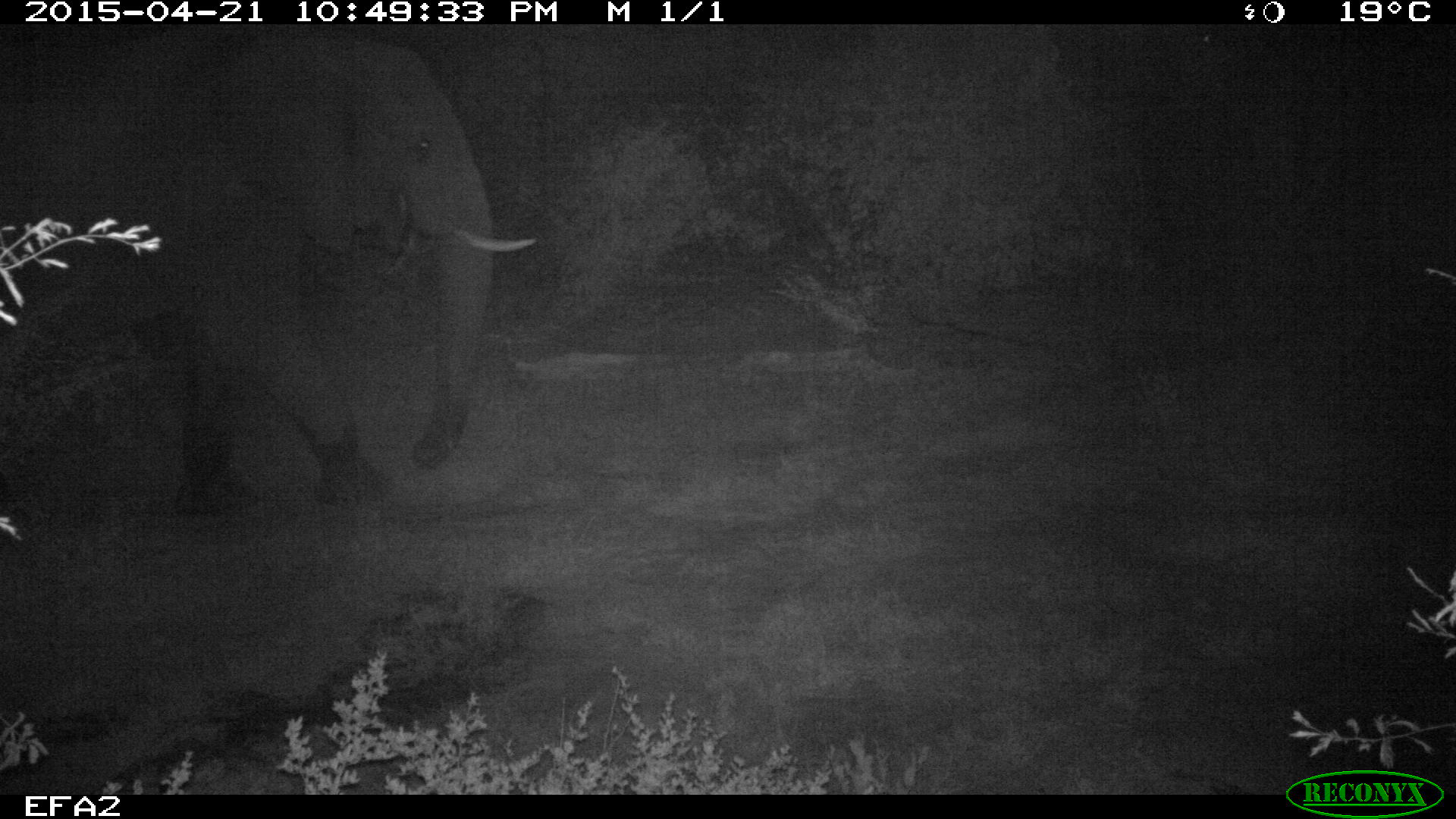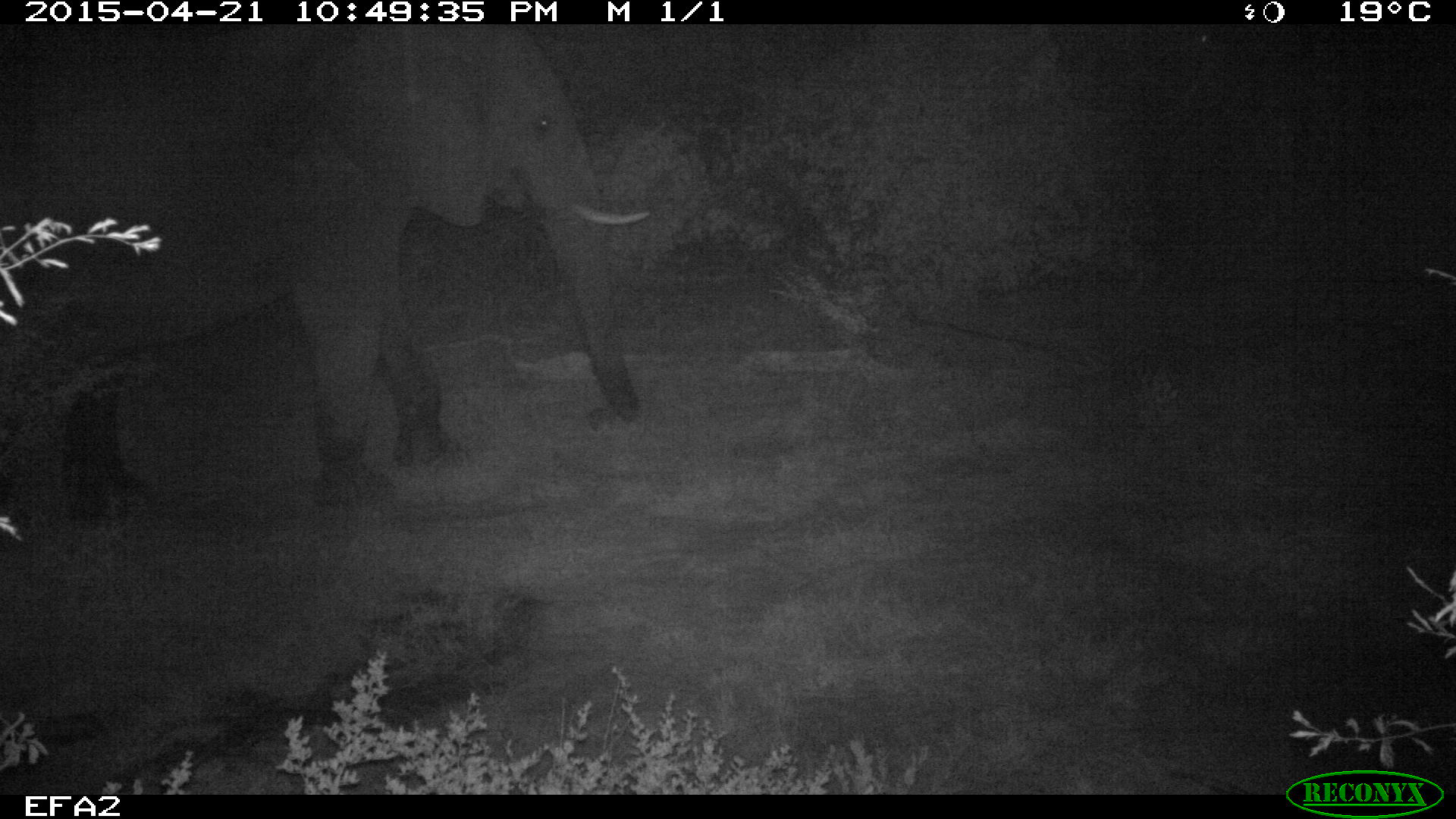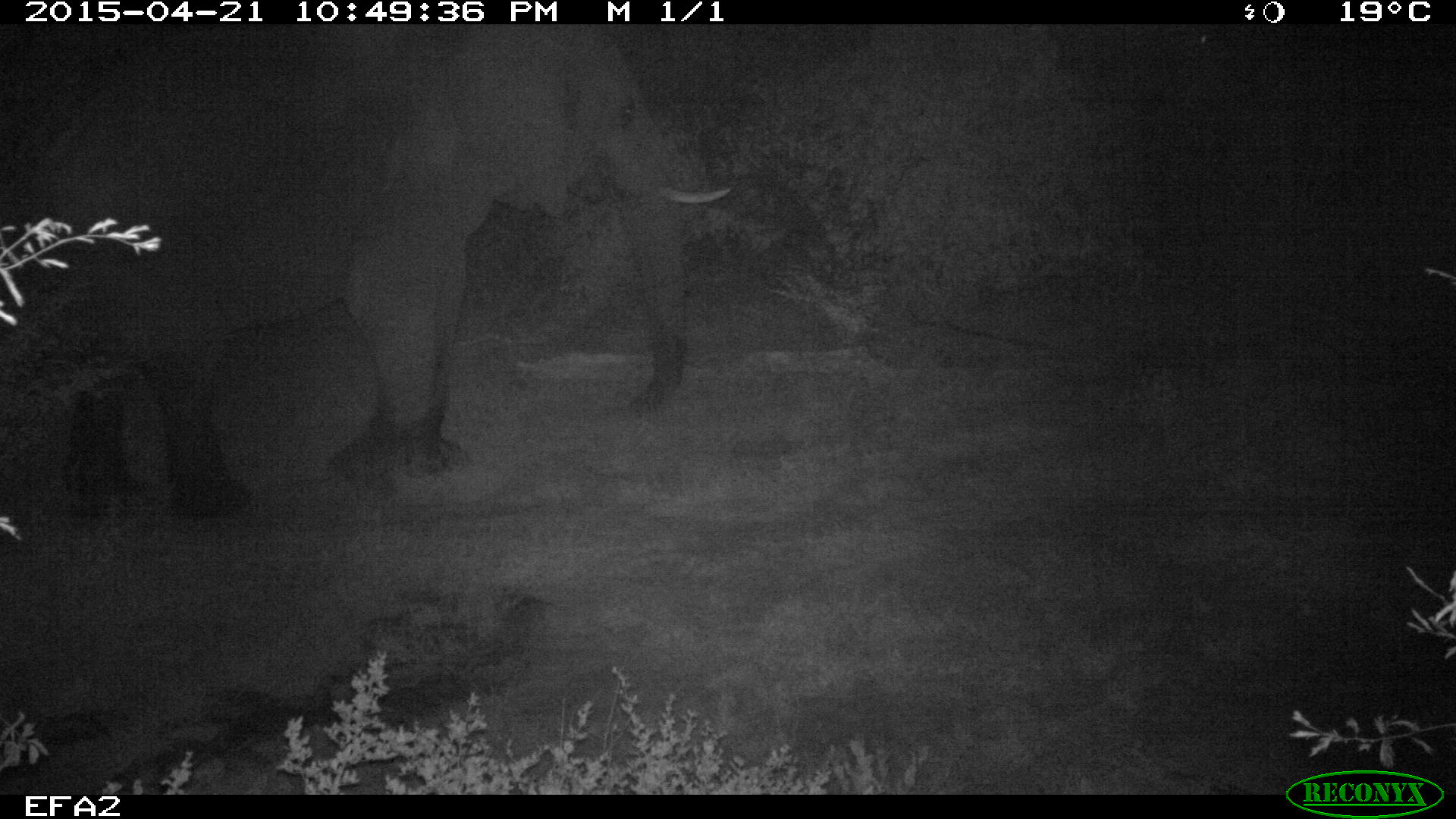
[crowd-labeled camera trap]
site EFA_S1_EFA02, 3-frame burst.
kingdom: Animalia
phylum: Chordata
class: Mammalia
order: Proboscidea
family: Elephantidae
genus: Loxodonta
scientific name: Loxodonta africana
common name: african bush elephant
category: elephant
Elephant (african bush elephant) (Loxodonta africana), count 1. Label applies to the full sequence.